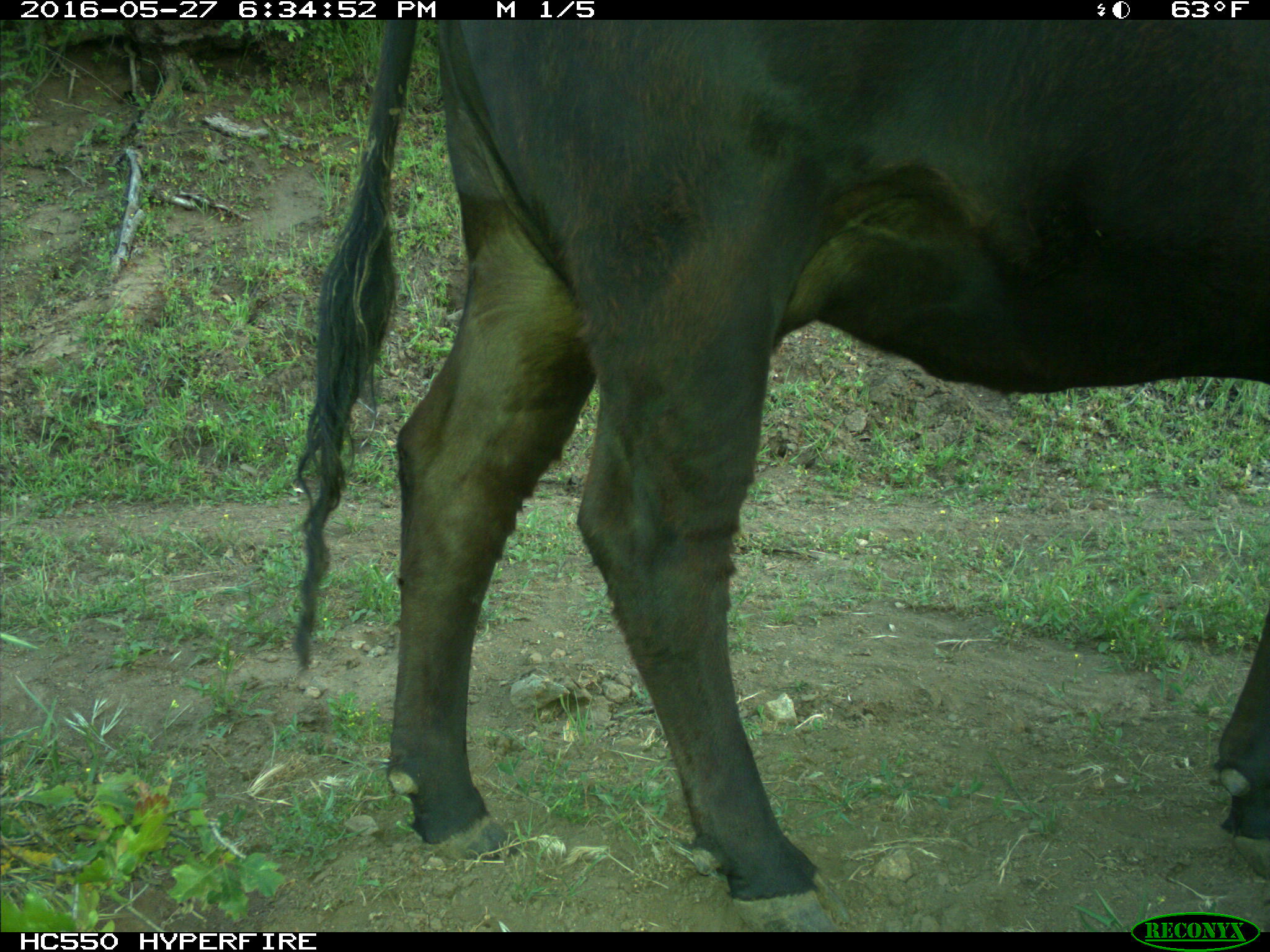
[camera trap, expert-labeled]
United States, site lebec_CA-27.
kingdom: Animalia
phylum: Chordata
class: Mammalia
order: Artiodactyla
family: Bovidae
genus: Bos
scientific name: Bos taurus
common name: domestic cow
Bos taurus (domestic cow).